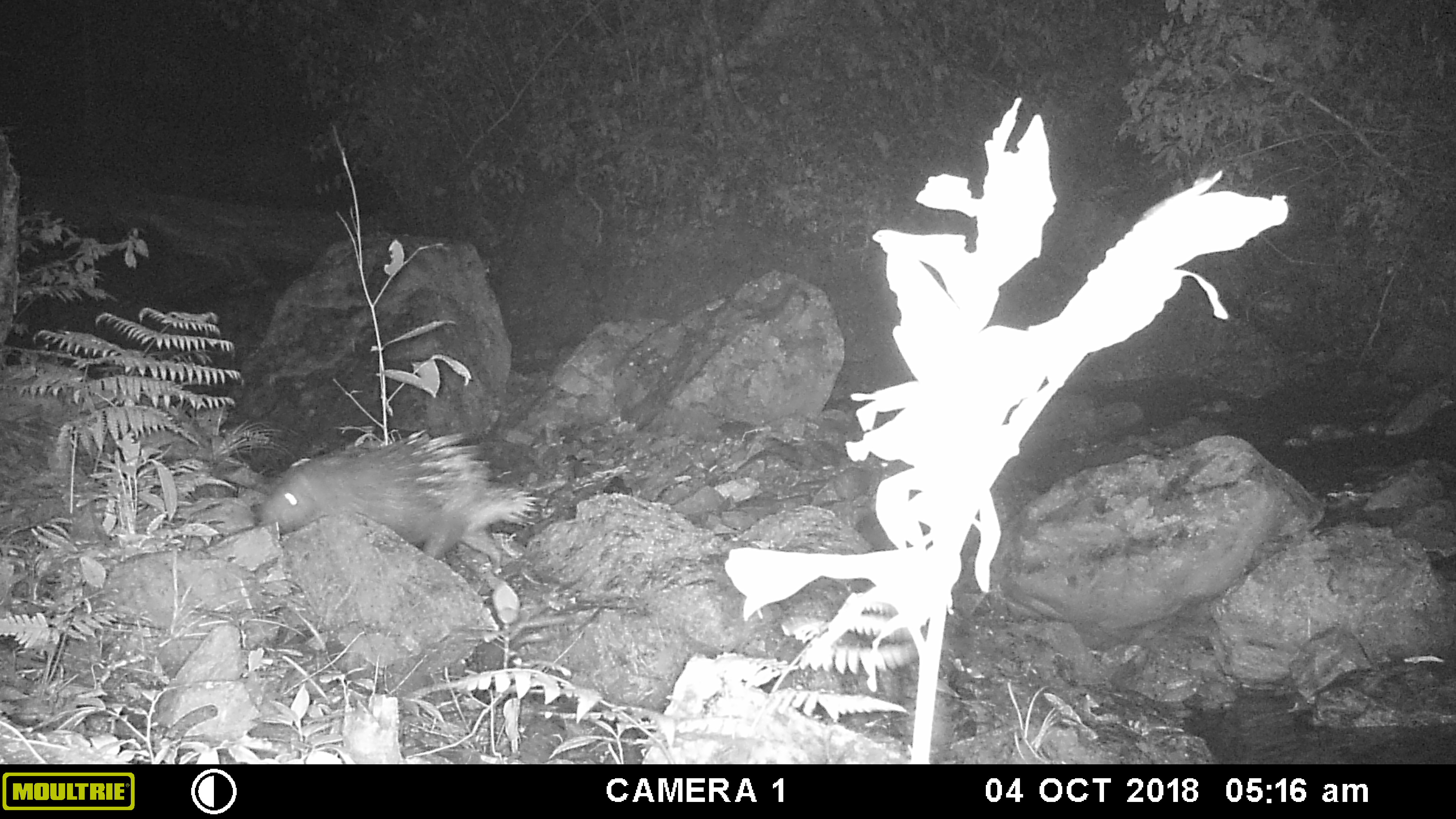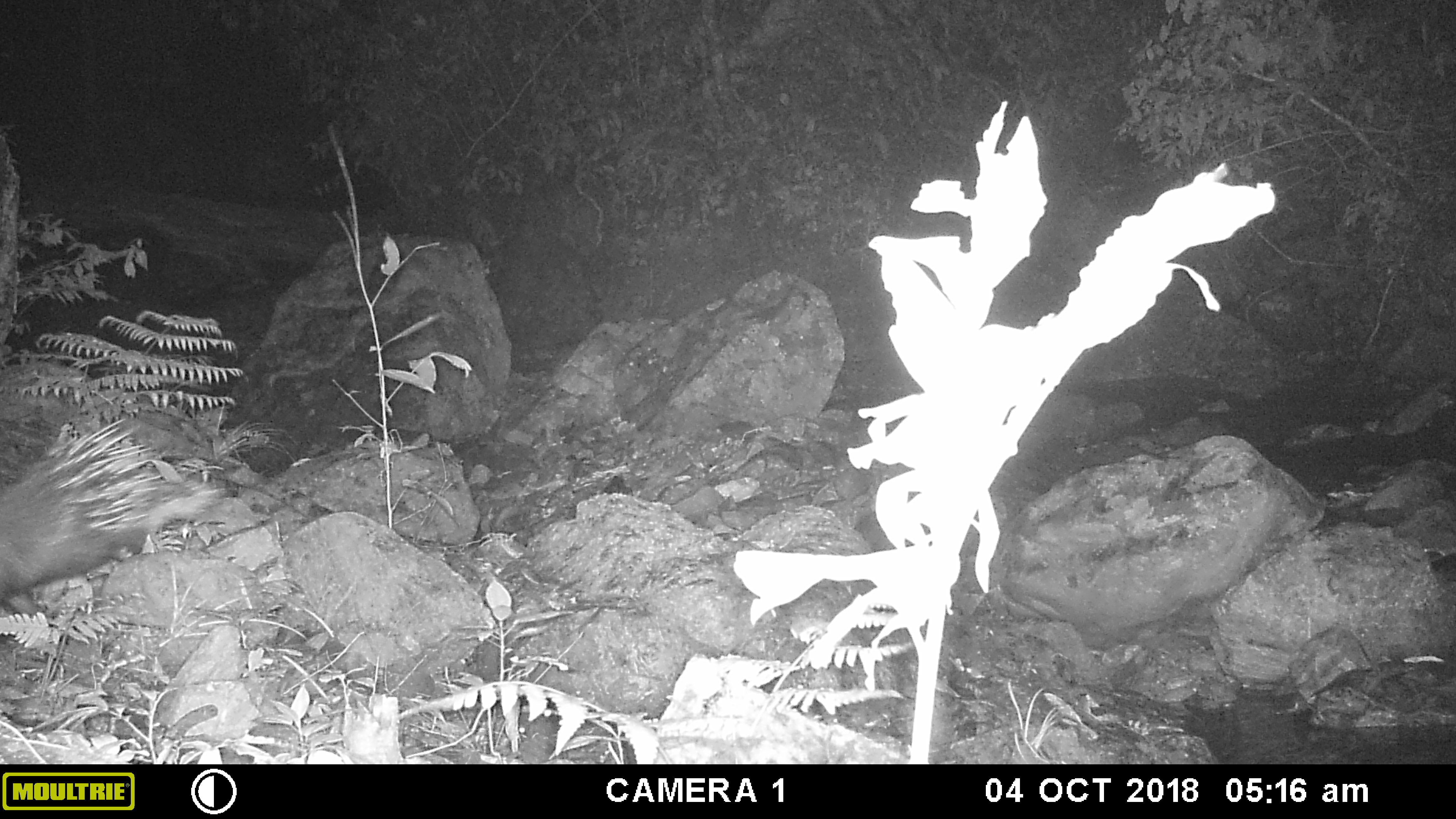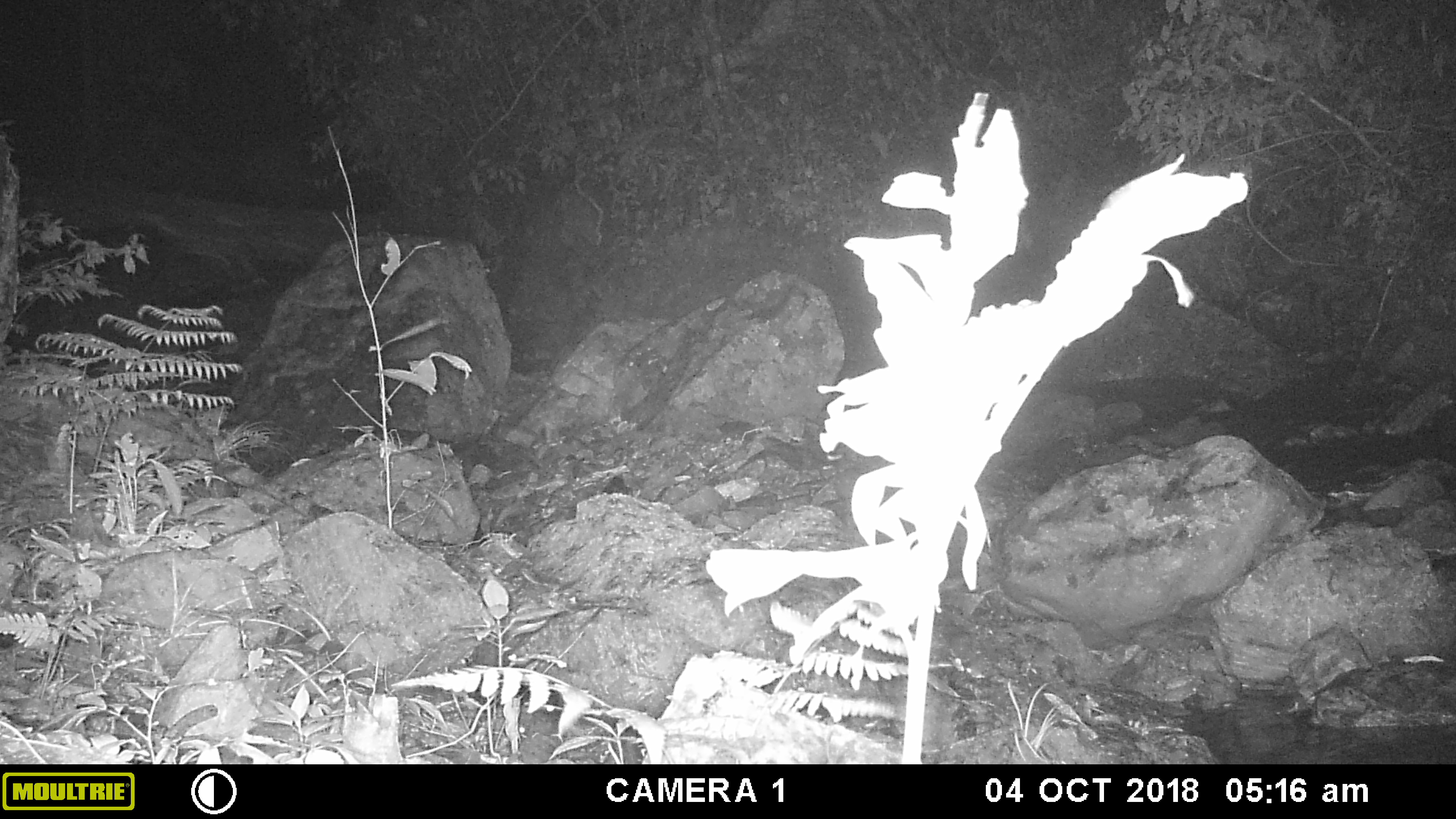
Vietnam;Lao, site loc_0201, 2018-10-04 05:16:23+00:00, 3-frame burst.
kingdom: Animalia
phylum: Chordata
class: Mammalia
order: Rodentia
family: Hystricidae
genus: Hystrix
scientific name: Hystrix brachyura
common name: malayan porcupine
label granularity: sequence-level